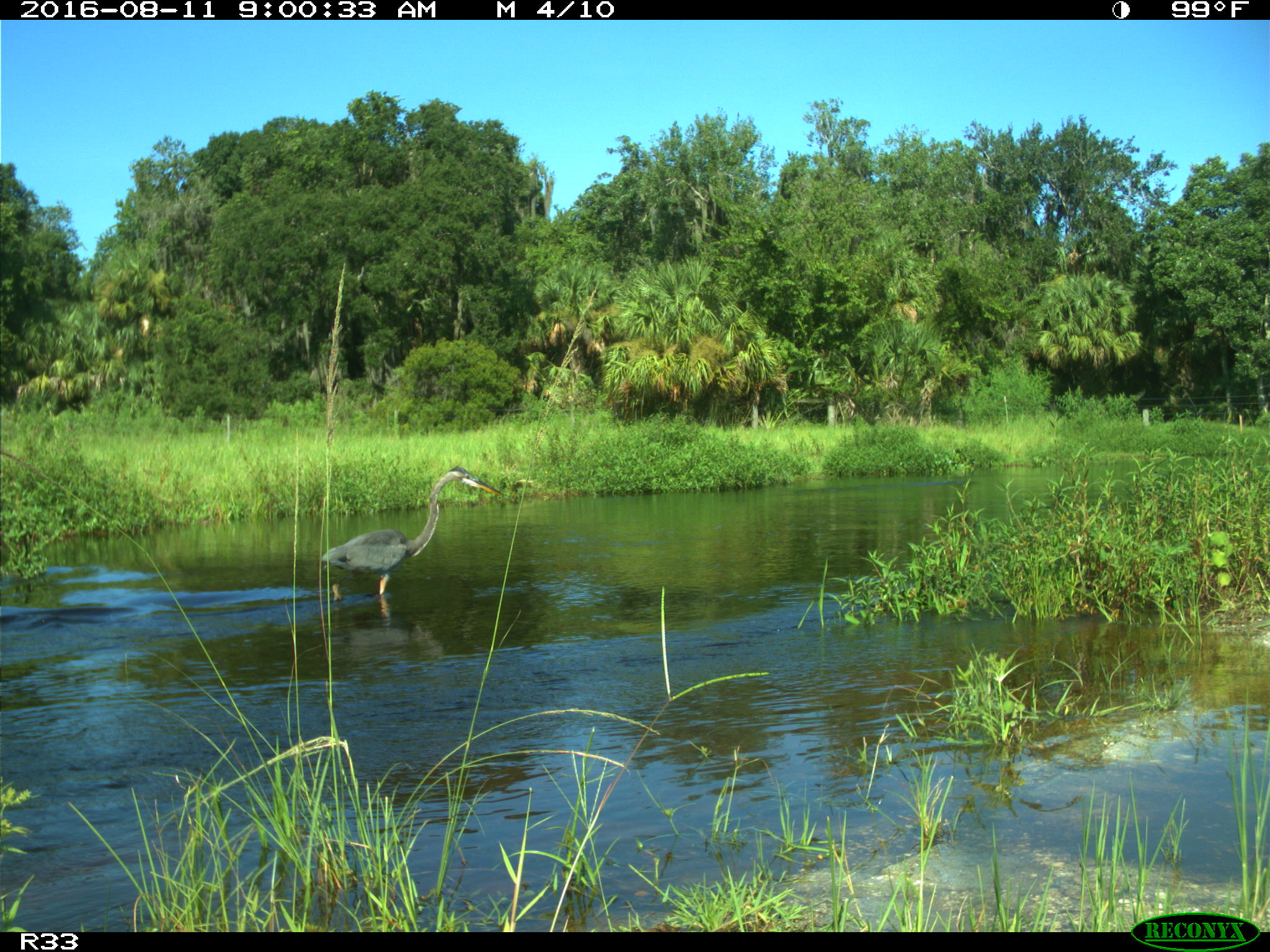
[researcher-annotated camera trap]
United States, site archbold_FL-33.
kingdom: Animalia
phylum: Chordata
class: Aves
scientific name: Aves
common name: birds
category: unidentified bird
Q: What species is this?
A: Unidentified bird (birds) (Aves).